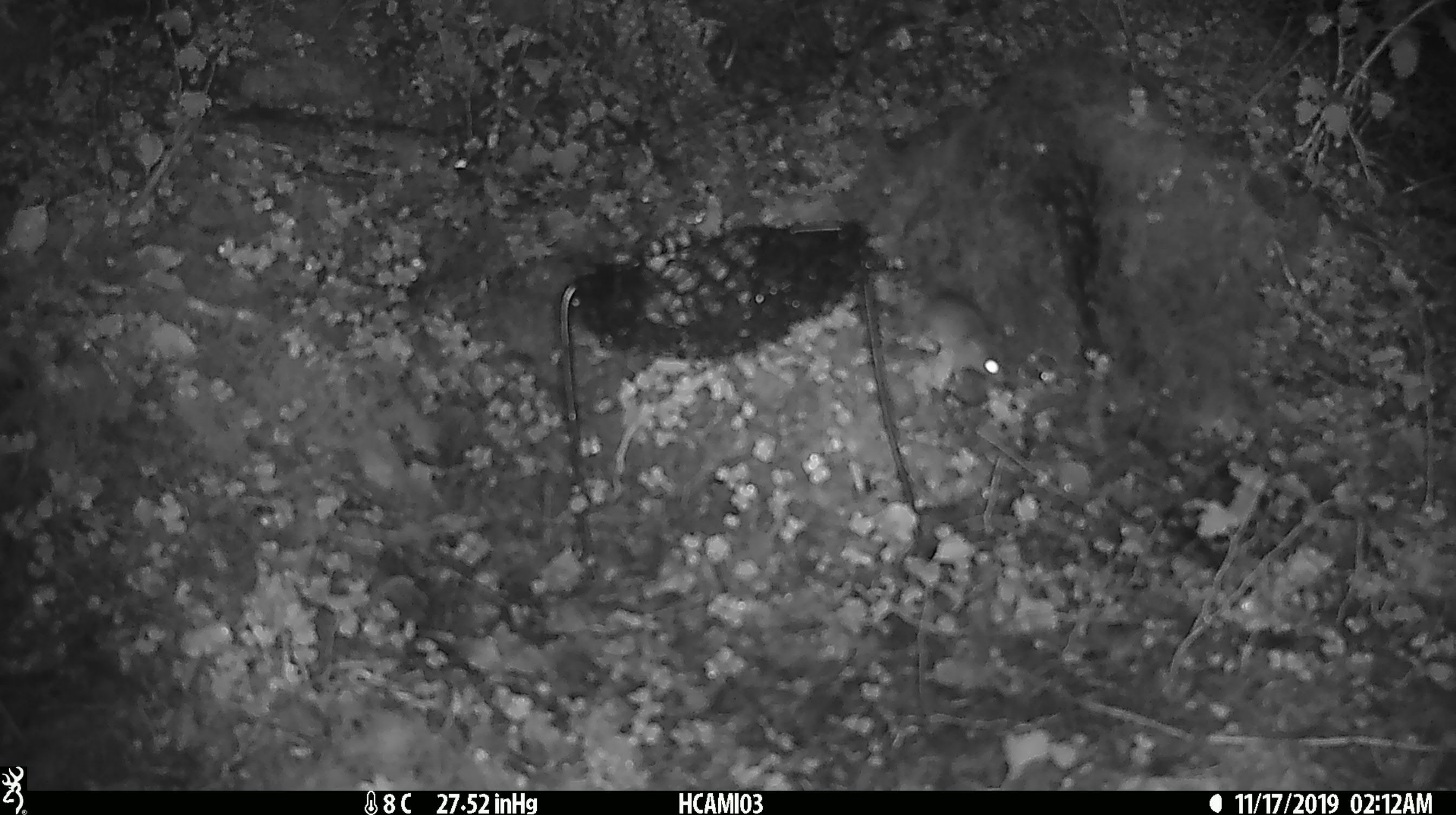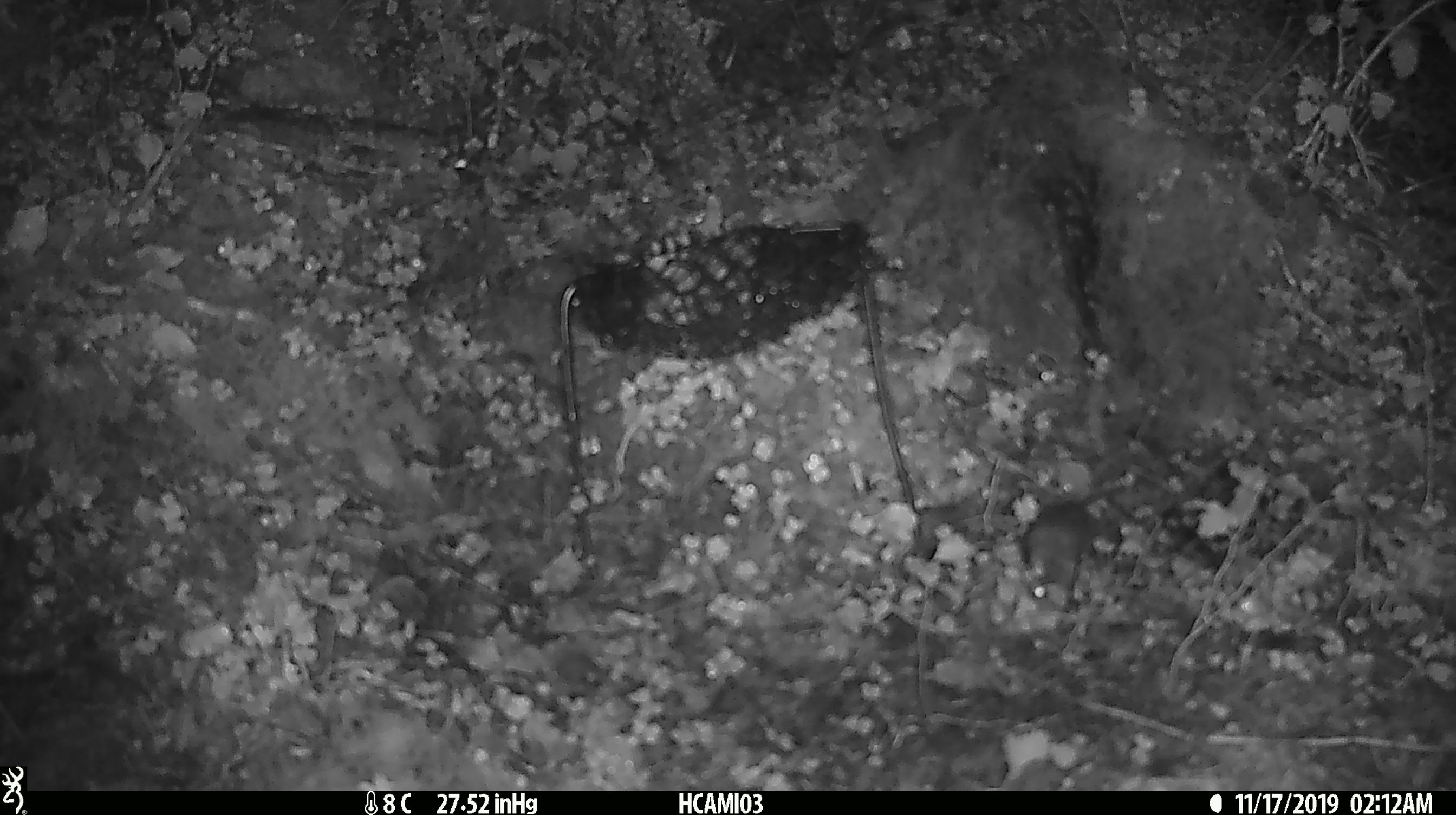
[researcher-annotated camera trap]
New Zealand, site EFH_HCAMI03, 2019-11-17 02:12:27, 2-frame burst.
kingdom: Animalia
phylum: Chordata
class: Mammalia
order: Rodentia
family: Muridae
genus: Mus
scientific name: Mus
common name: mouse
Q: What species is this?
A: Mouse (Mus).